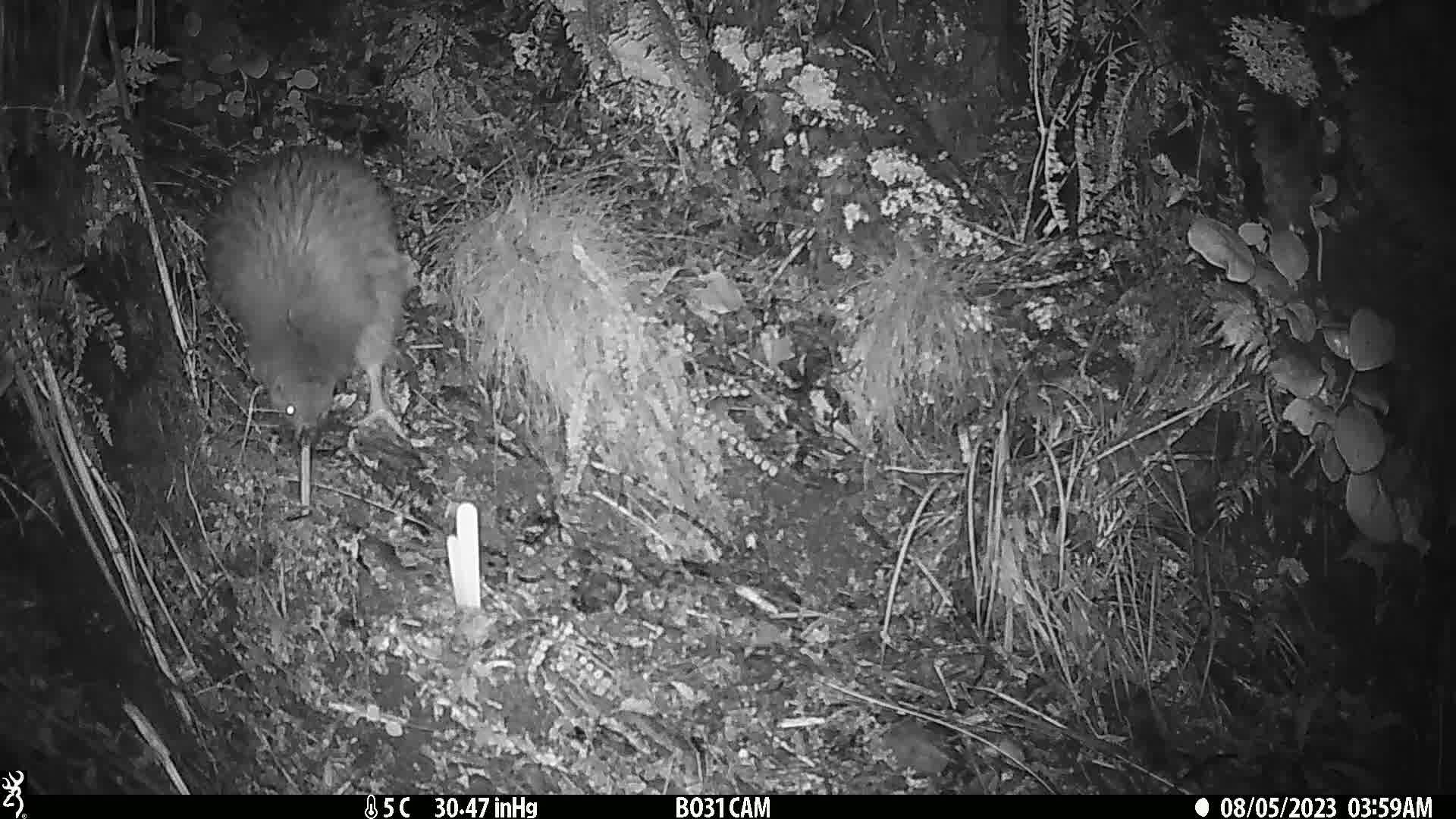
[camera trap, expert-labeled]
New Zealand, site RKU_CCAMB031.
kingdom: Animalia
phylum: Chordata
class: Aves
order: Apterygiformes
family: Apterygidae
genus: Apteryx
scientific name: Apteryx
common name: kiwi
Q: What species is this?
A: Kiwi (Apteryx).